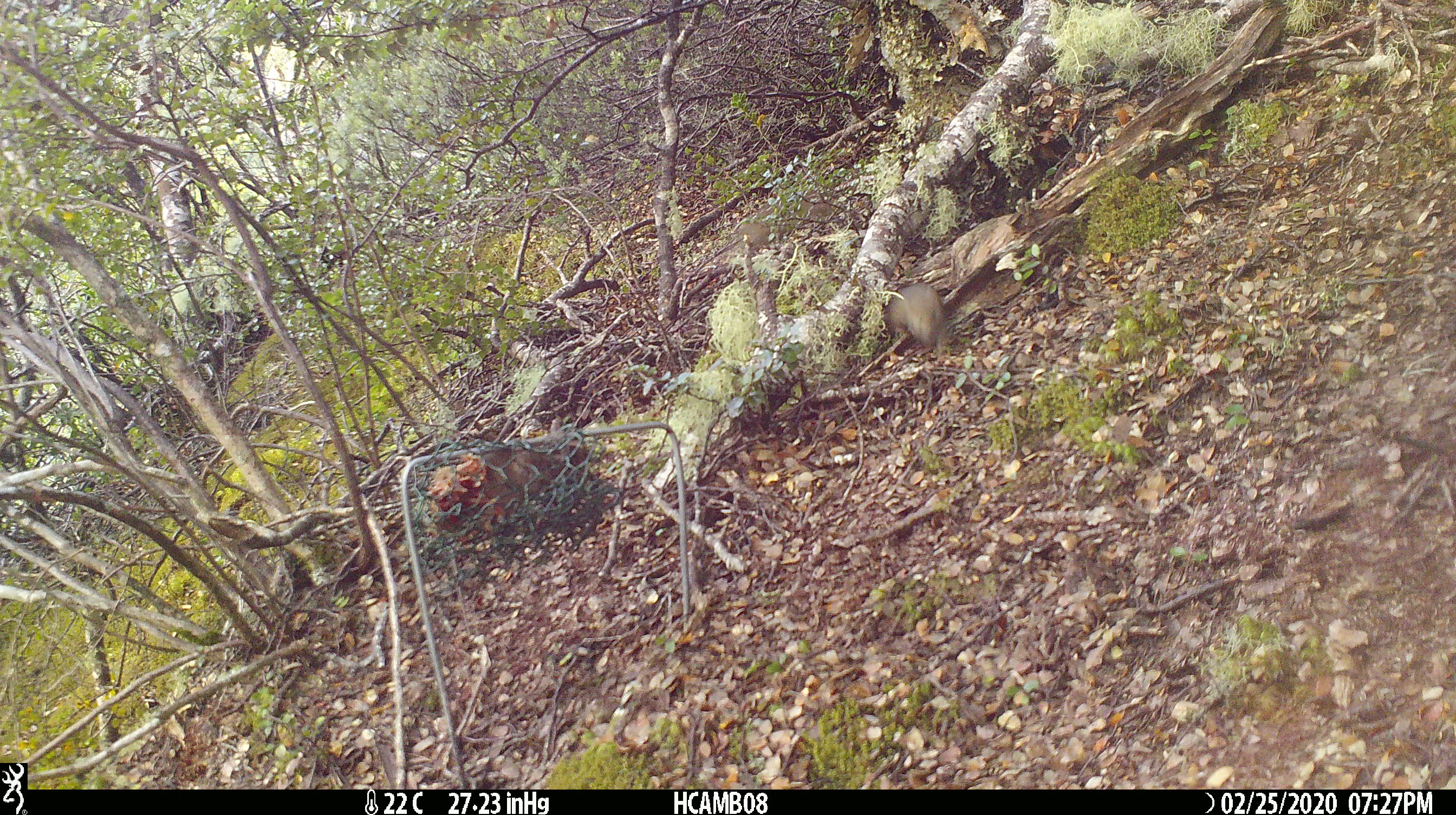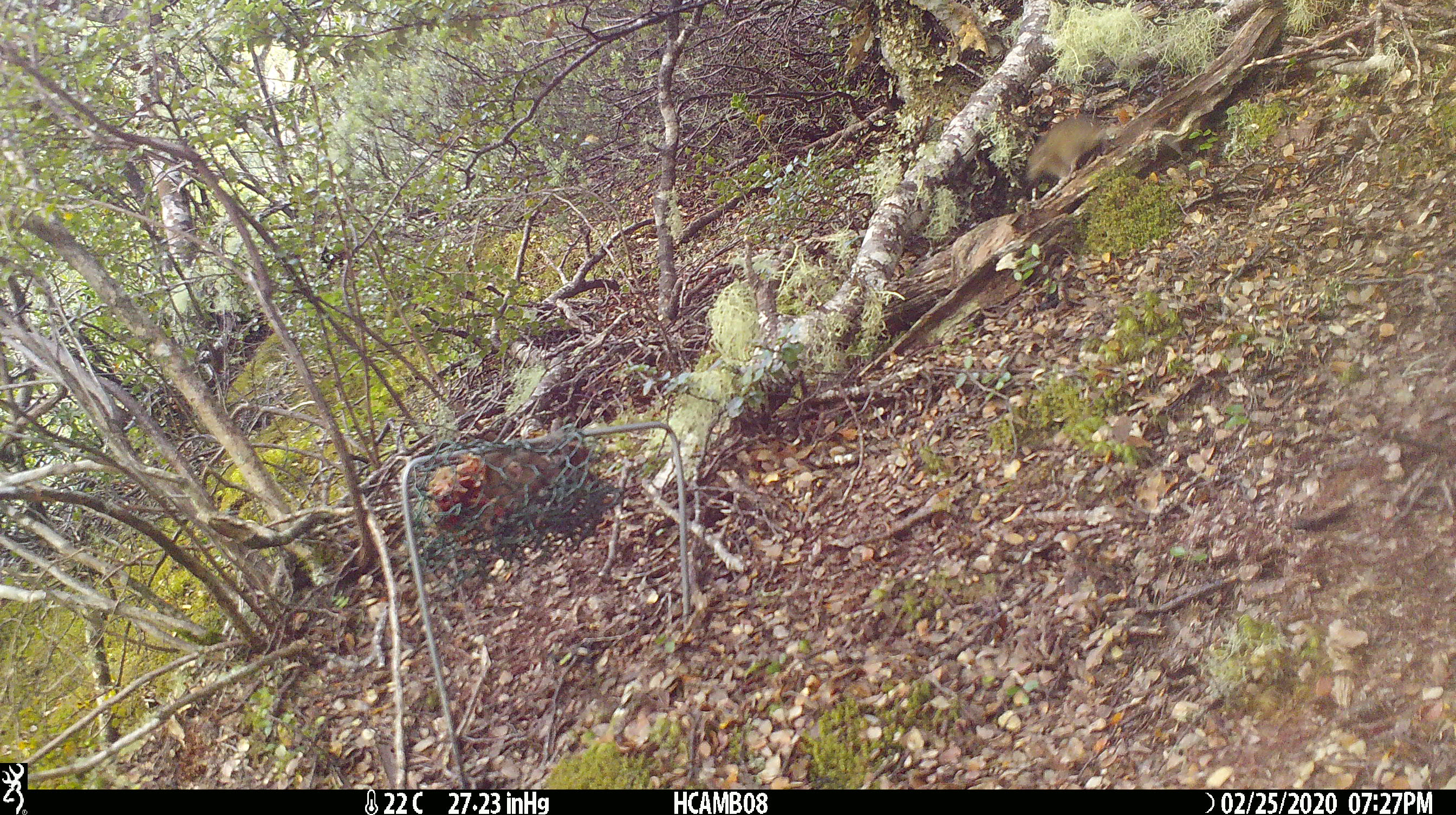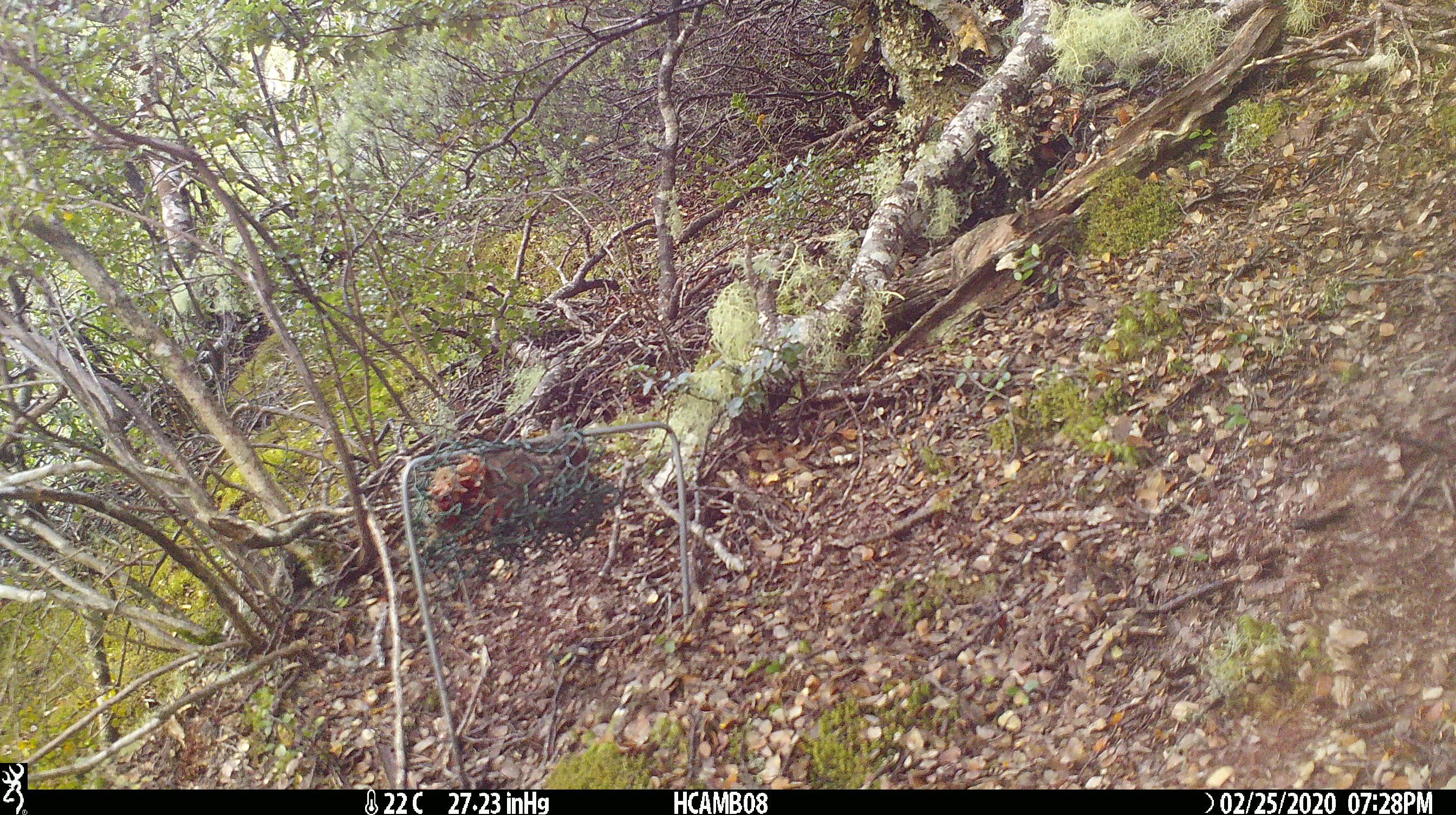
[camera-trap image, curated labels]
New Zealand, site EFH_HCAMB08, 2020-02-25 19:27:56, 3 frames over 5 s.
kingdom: Animalia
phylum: Chordata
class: Mammalia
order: Rodentia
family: Muridae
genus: Mus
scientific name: Mus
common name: mouse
Mouse (Mus).